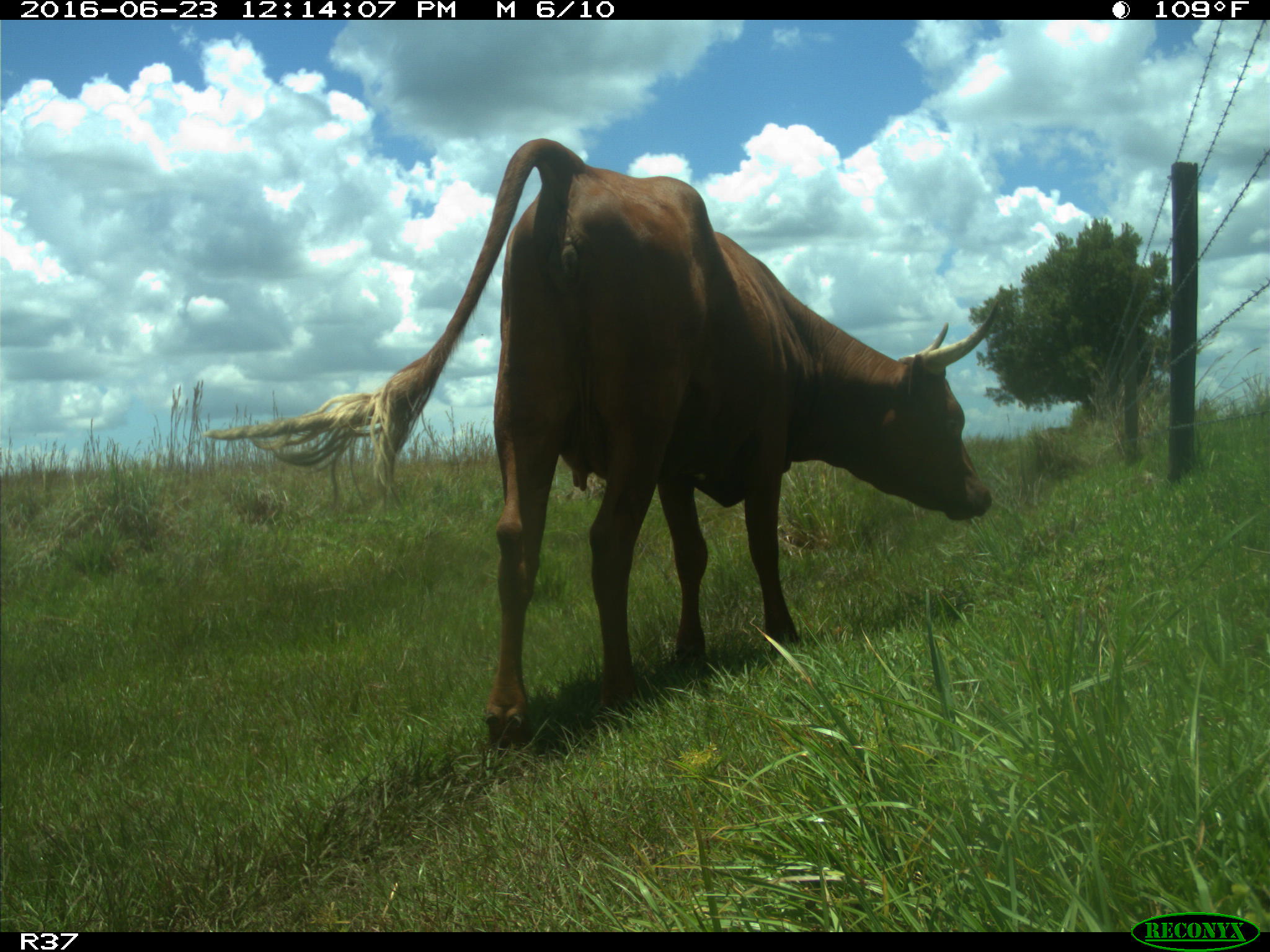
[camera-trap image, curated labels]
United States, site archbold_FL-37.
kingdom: Animalia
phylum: Chordata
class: Mammalia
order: Artiodactyla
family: Bovidae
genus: Bos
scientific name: Bos taurus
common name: domestic cow